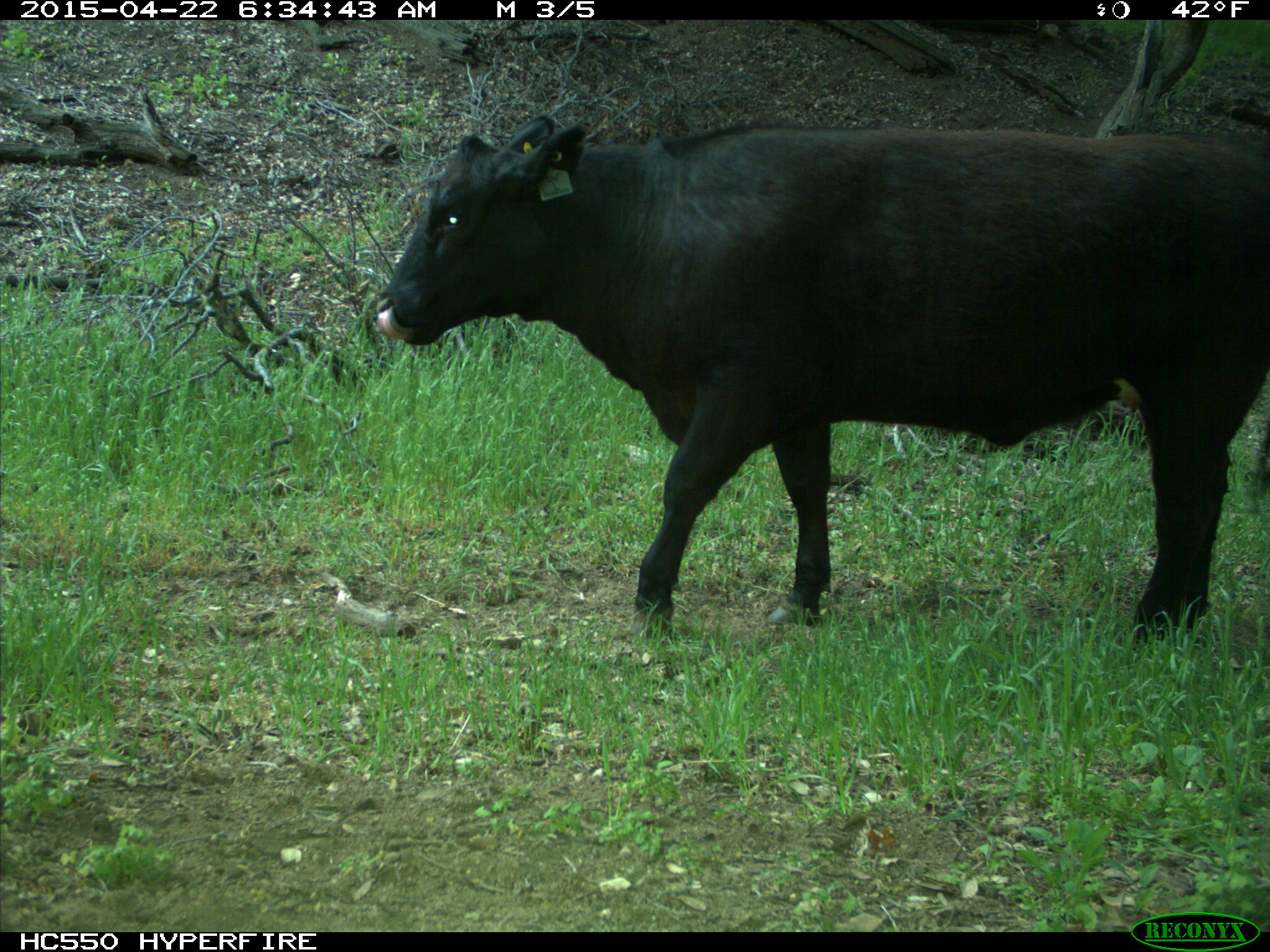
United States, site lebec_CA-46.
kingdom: Animalia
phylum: Chordata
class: Mammalia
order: Artiodactyla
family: Bovidae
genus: Bos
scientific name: Bos taurus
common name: domestic cow